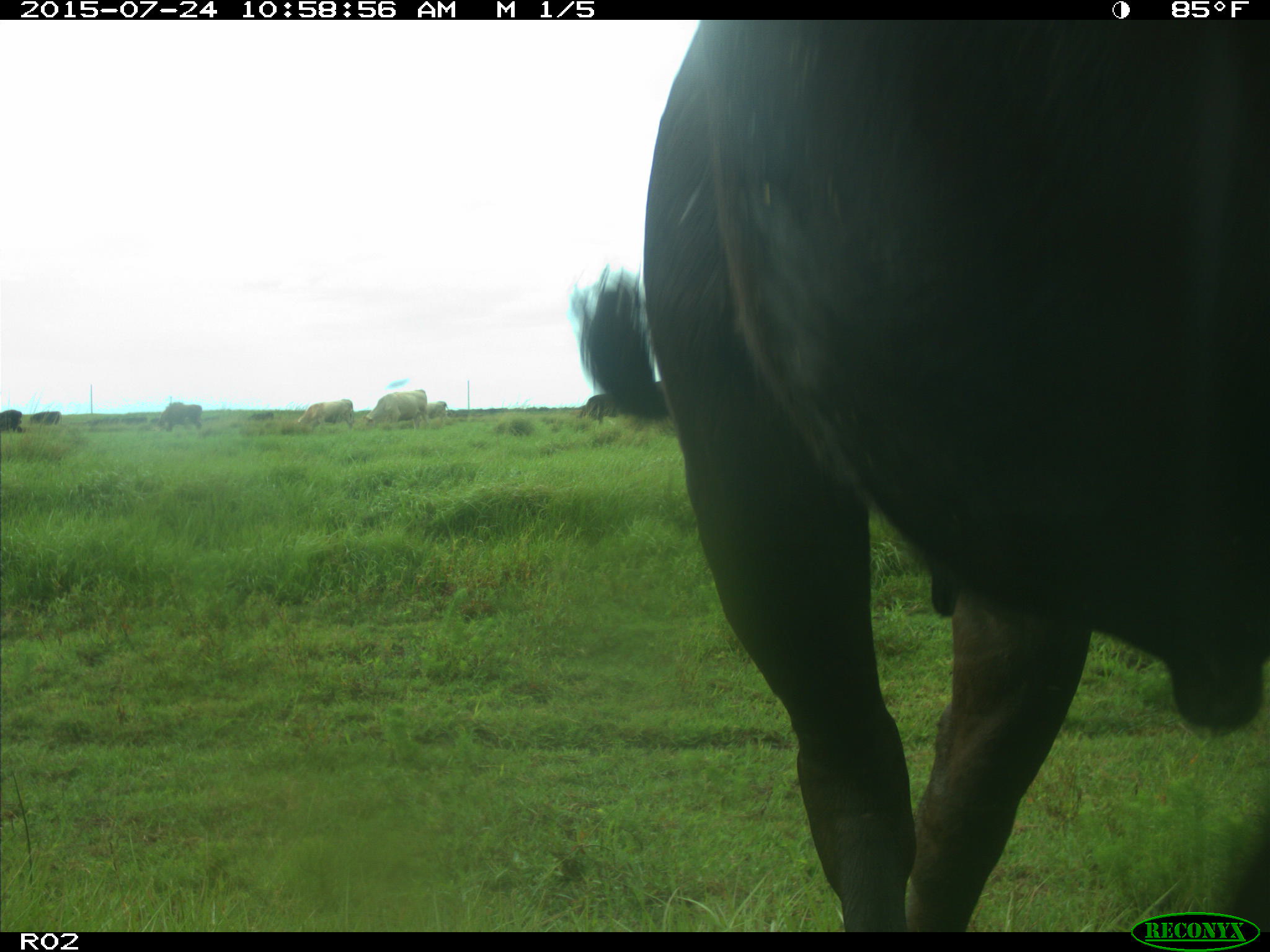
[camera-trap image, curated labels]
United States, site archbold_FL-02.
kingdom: Animalia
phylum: Chordata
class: Mammalia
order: Artiodactyla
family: Bovidae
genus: Bos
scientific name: Bos taurus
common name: domestic cow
Bos taurus (domestic cow).